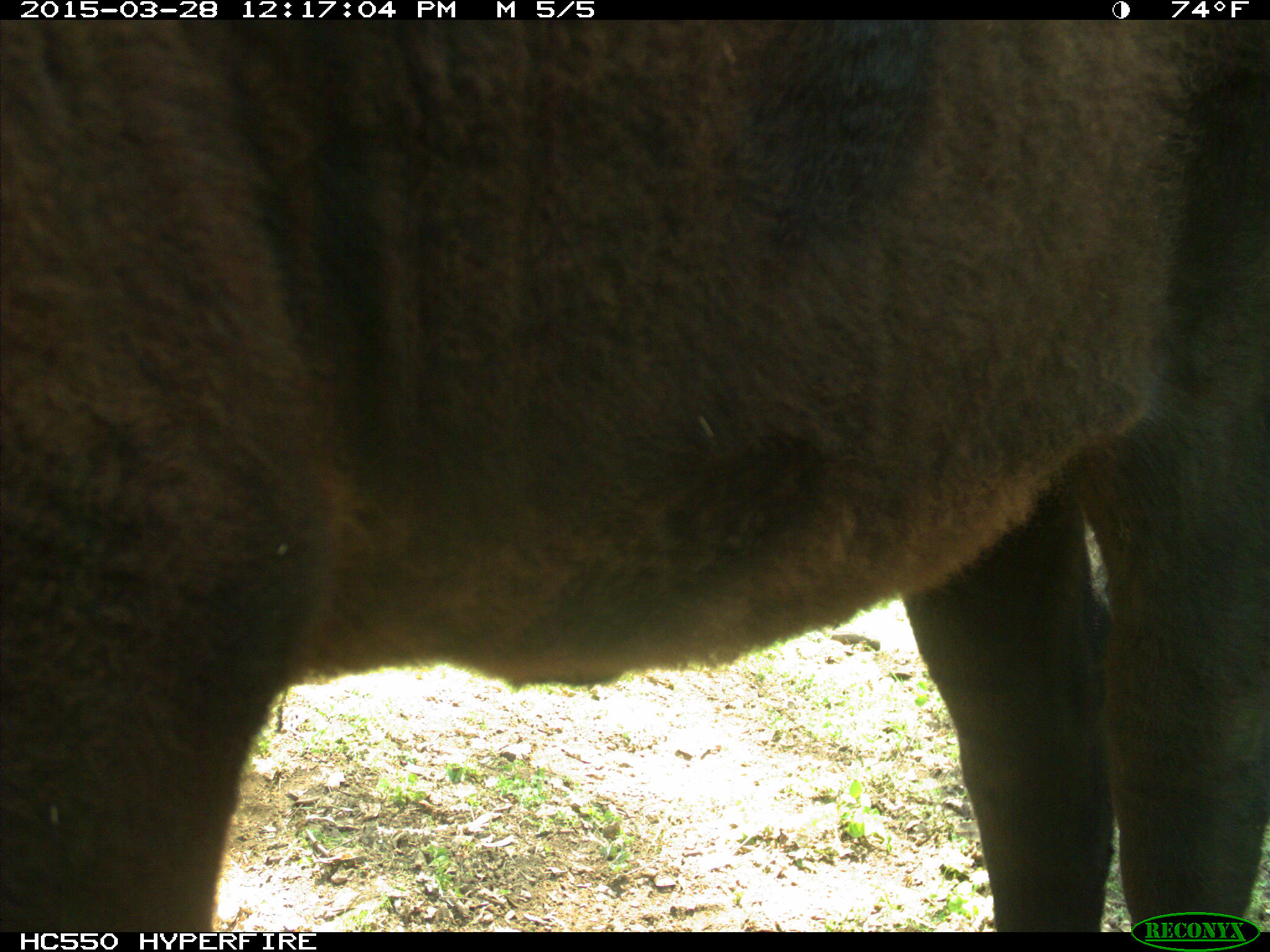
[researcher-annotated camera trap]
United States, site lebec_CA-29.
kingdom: Animalia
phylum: Chordata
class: Mammalia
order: Artiodactyla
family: Bovidae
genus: Bos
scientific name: Bos taurus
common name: domestic cow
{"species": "Bos taurus (domestic cow)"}